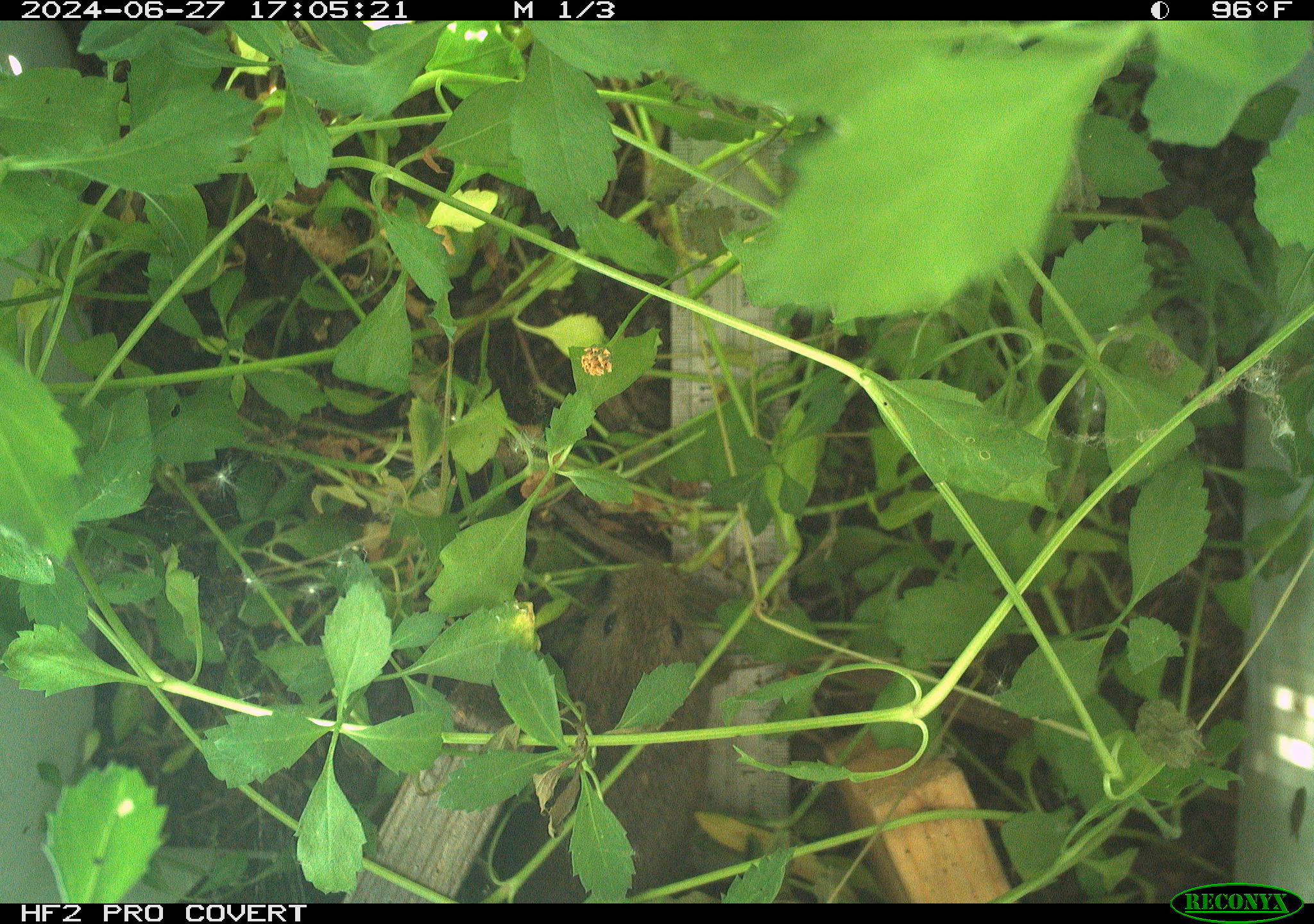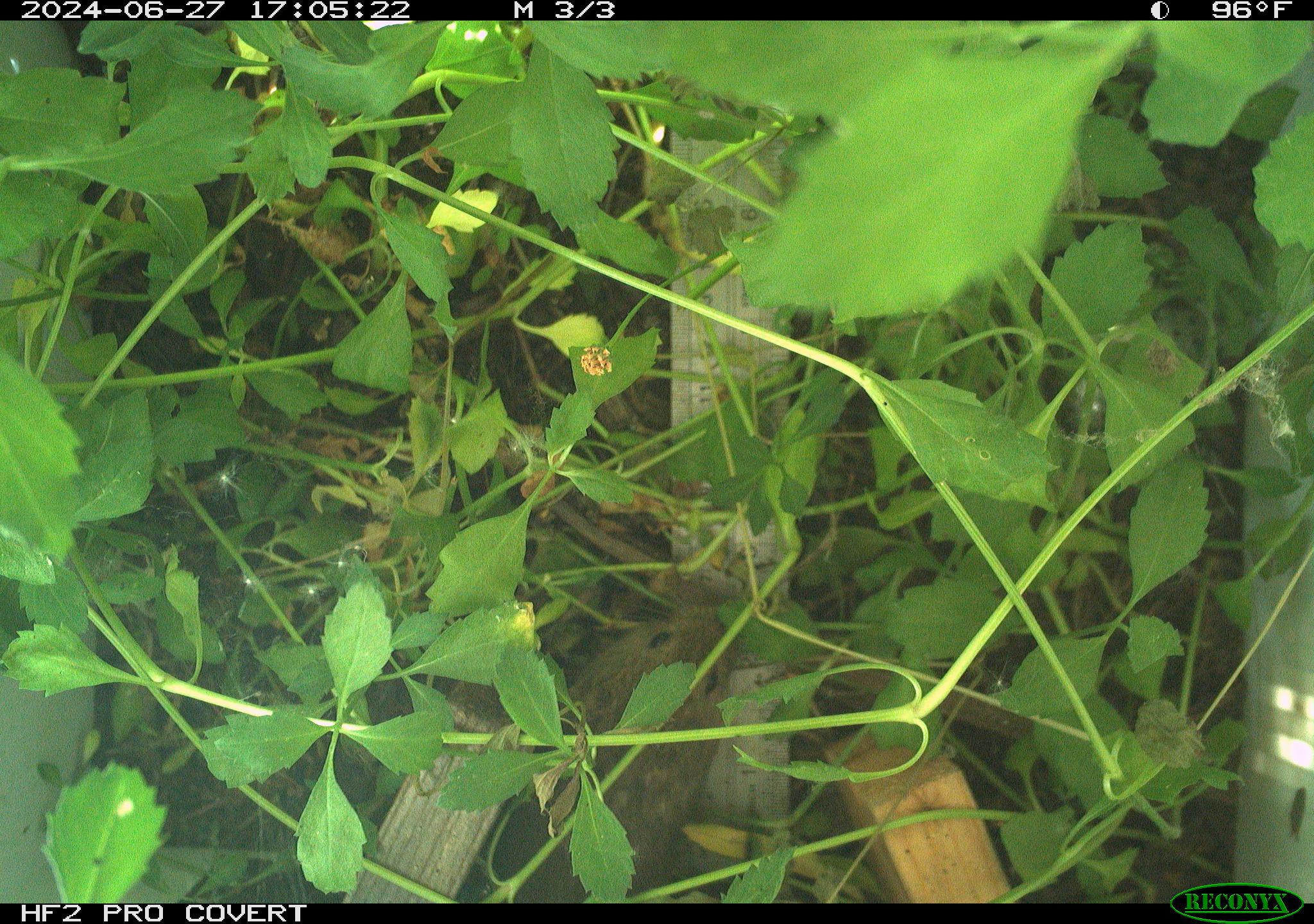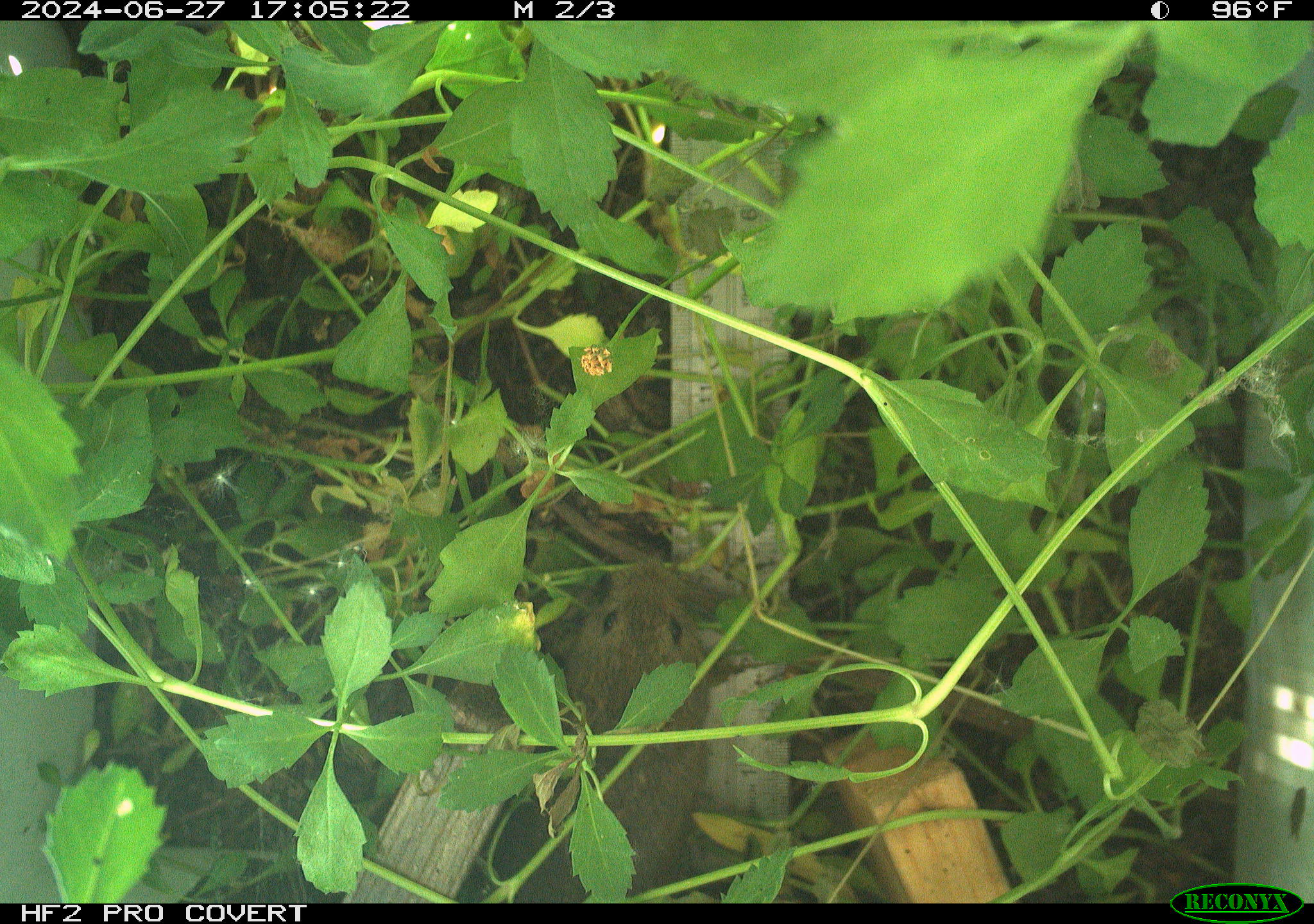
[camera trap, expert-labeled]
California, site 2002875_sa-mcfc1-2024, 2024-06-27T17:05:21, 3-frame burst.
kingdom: Animalia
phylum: Chordata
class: Mammalia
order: Rodentia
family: Cricetidae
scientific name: Arvicolinae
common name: voles, lemmings, and muskrats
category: arvicolinae subfamily